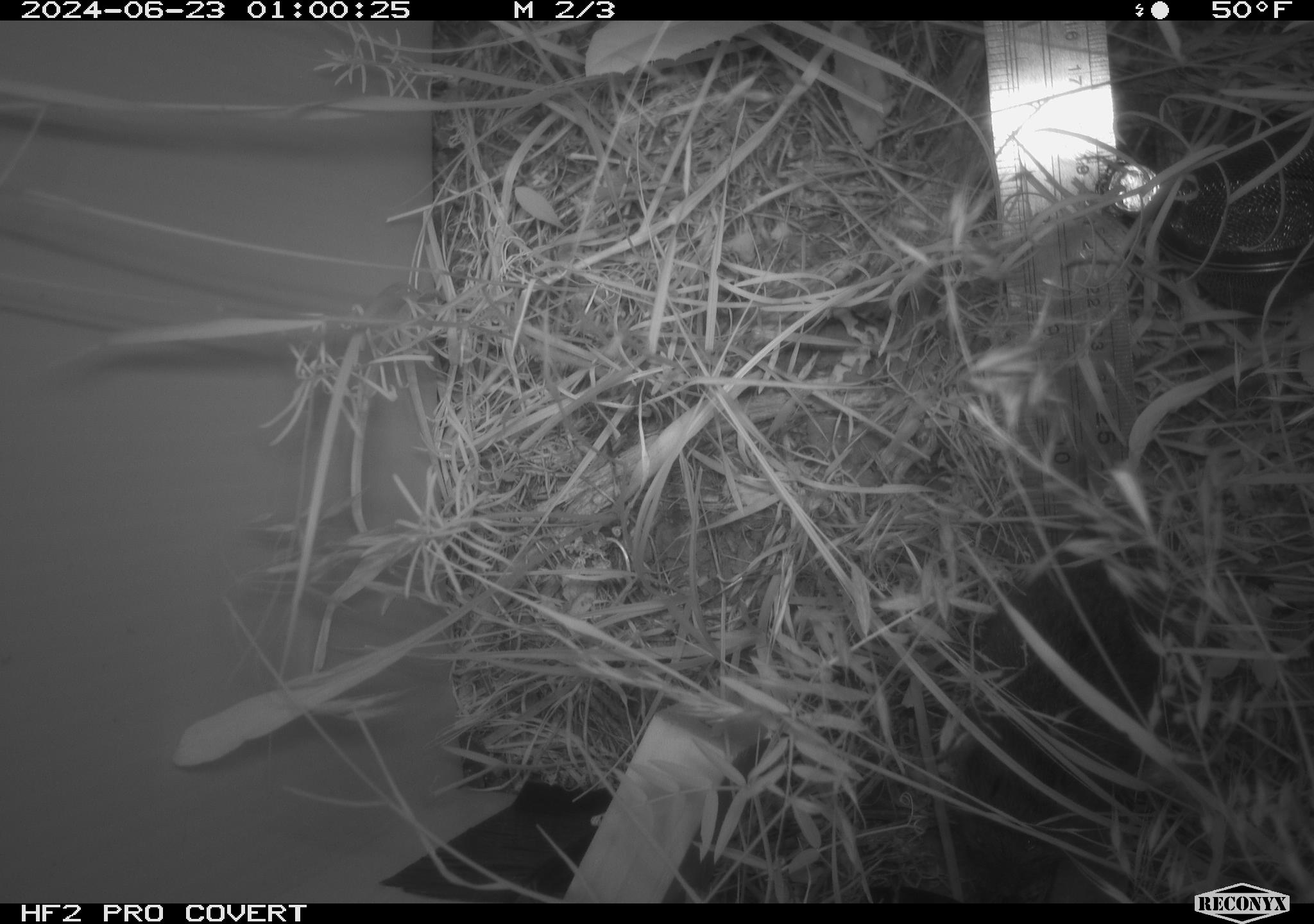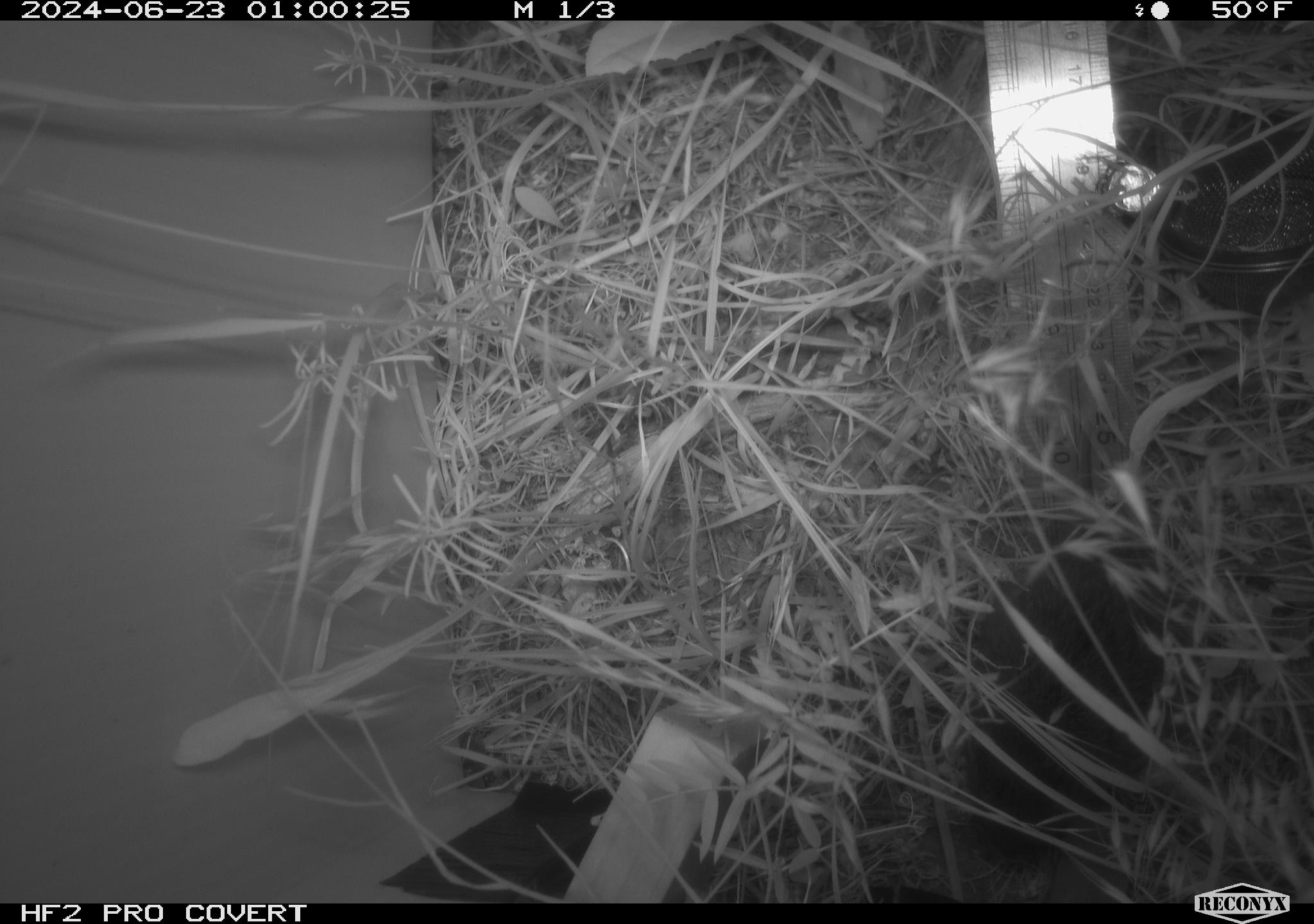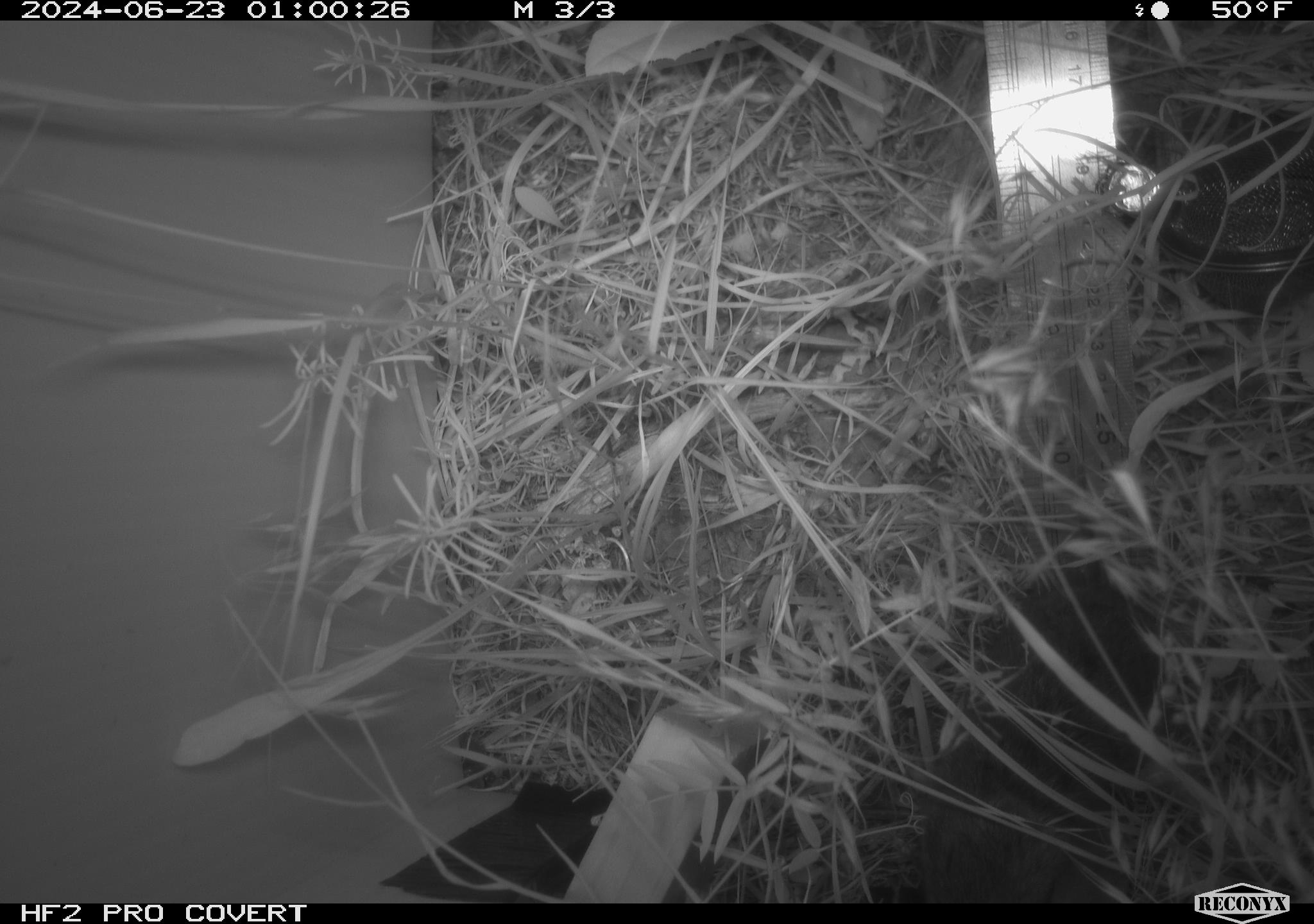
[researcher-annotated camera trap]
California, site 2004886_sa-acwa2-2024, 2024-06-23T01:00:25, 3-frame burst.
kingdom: Animalia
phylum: Chordata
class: Mammalia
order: Rodentia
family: Cricetidae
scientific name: Cricetidae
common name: hamsters, voles, lemmings, and allies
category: cricetidae family